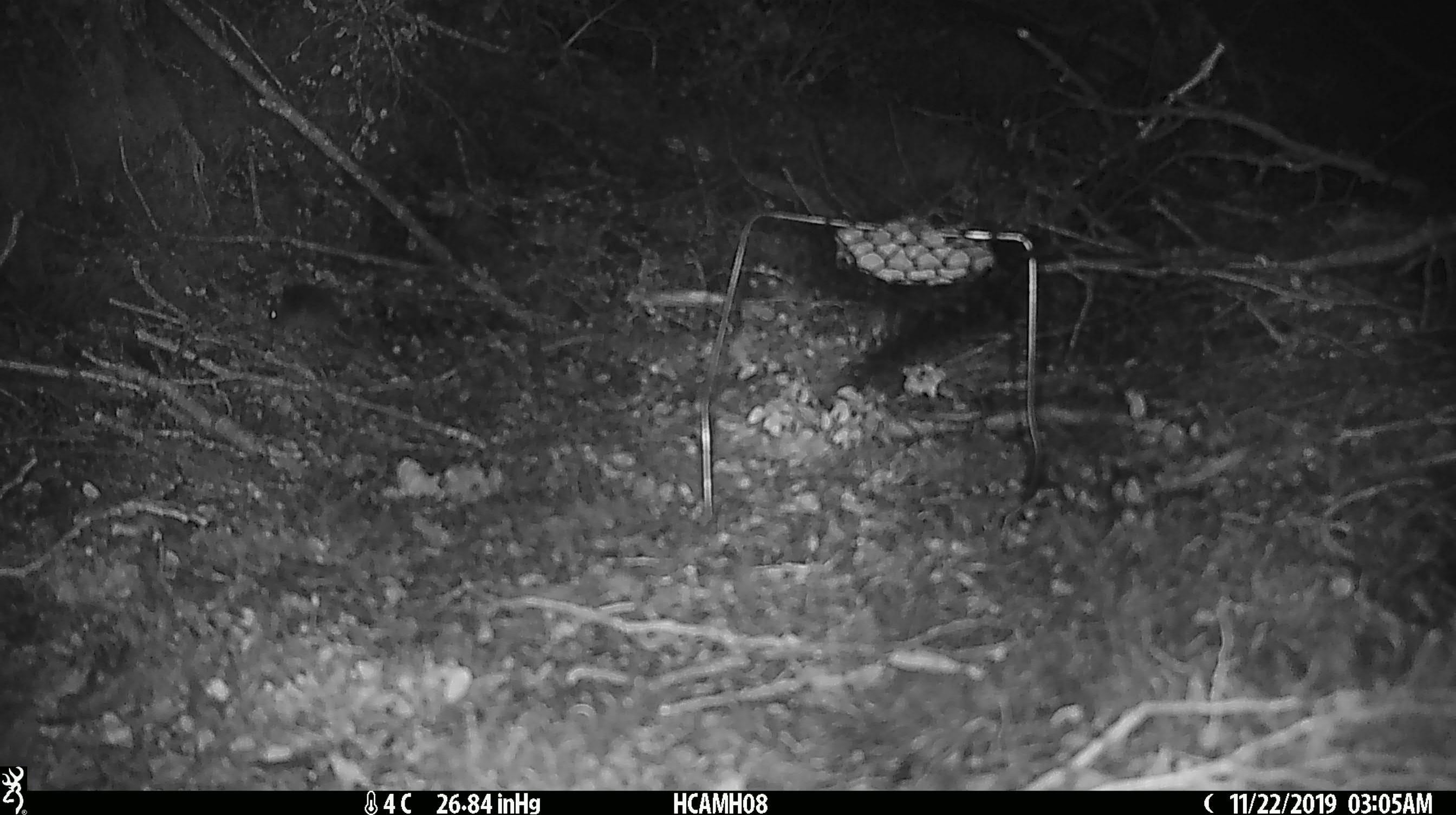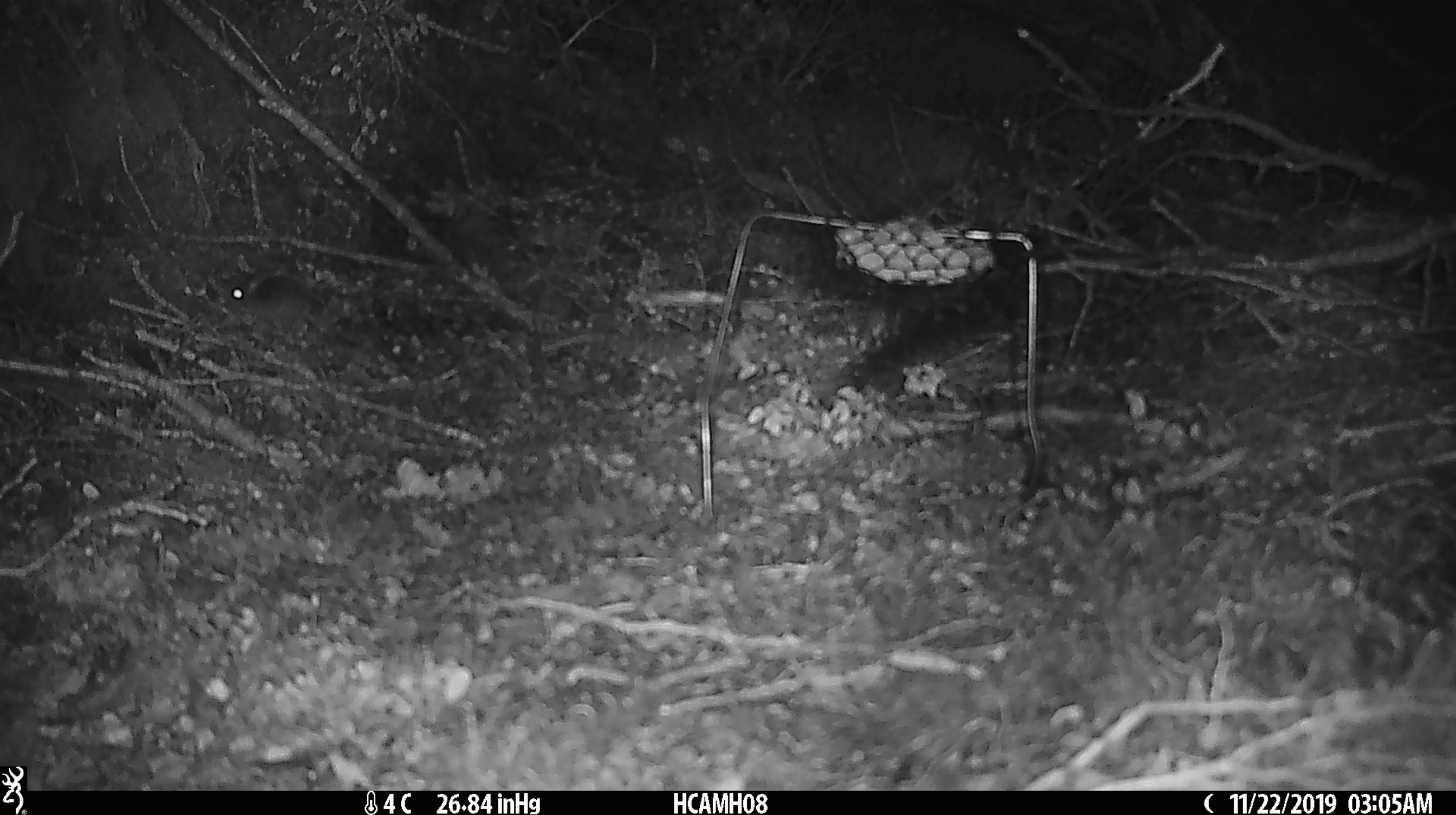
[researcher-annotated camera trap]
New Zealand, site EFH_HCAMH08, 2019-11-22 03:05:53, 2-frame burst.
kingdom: Animalia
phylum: Chordata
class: Mammalia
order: Rodentia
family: Muridae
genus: Mus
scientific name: Mus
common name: mouse